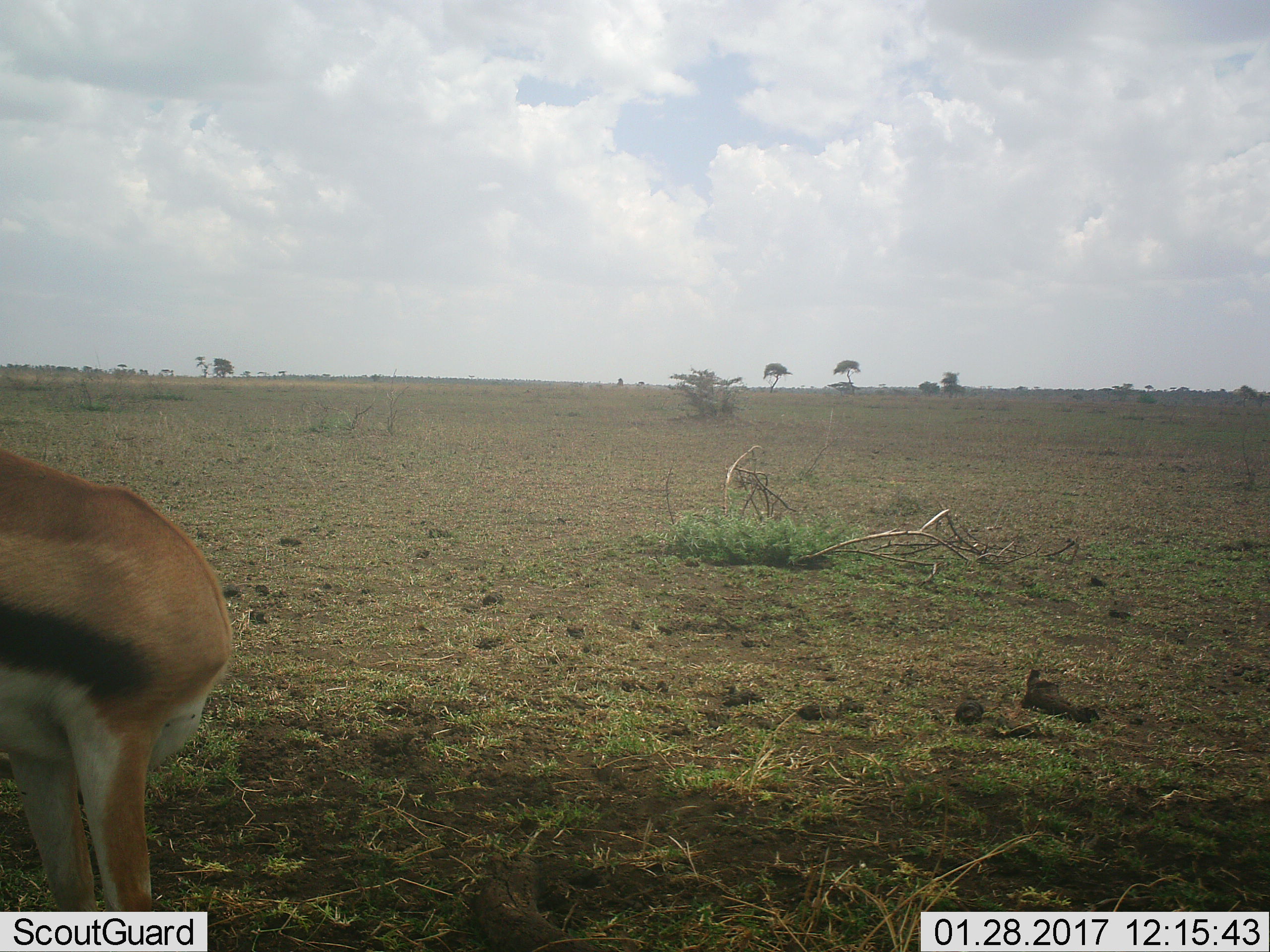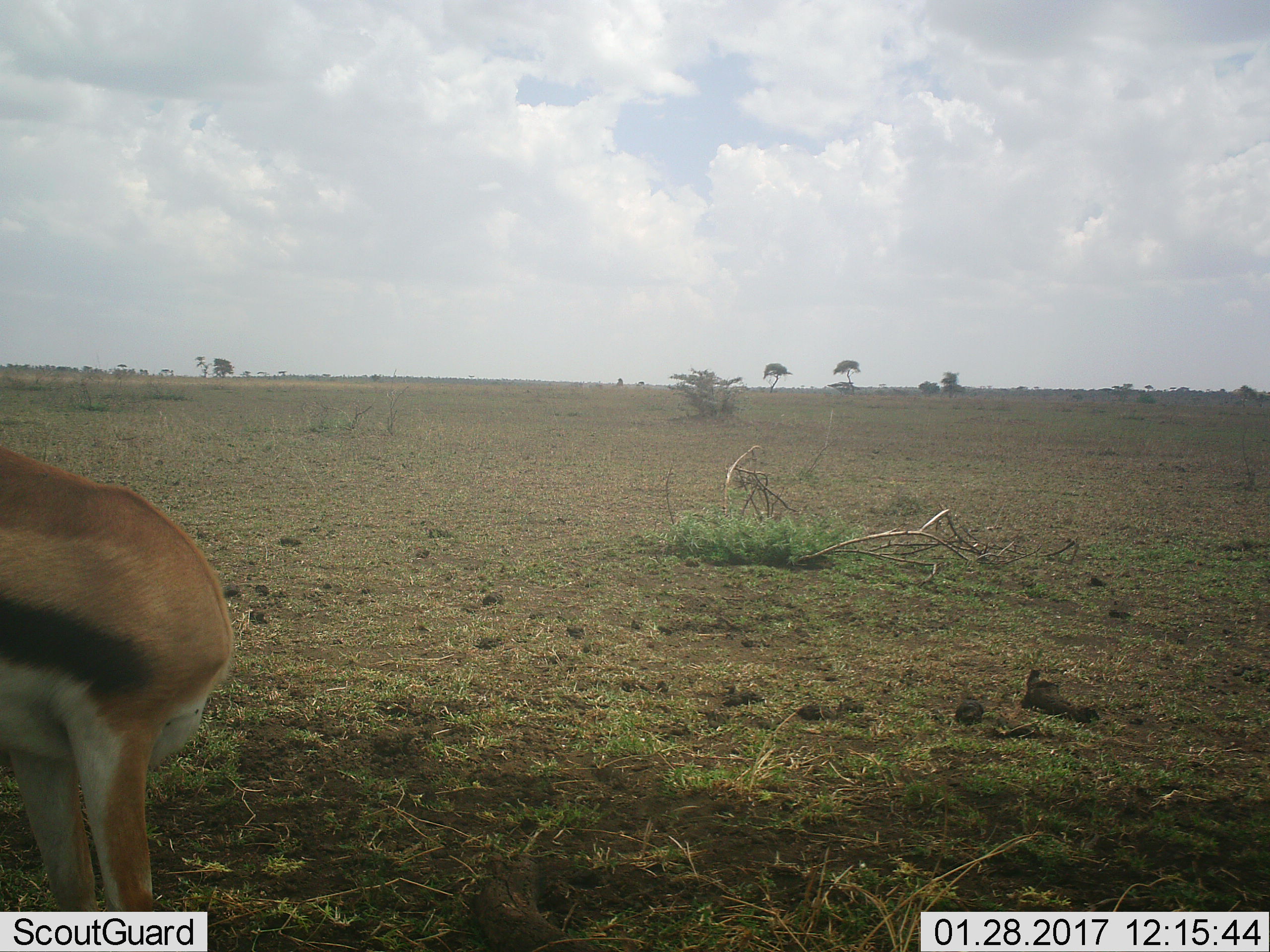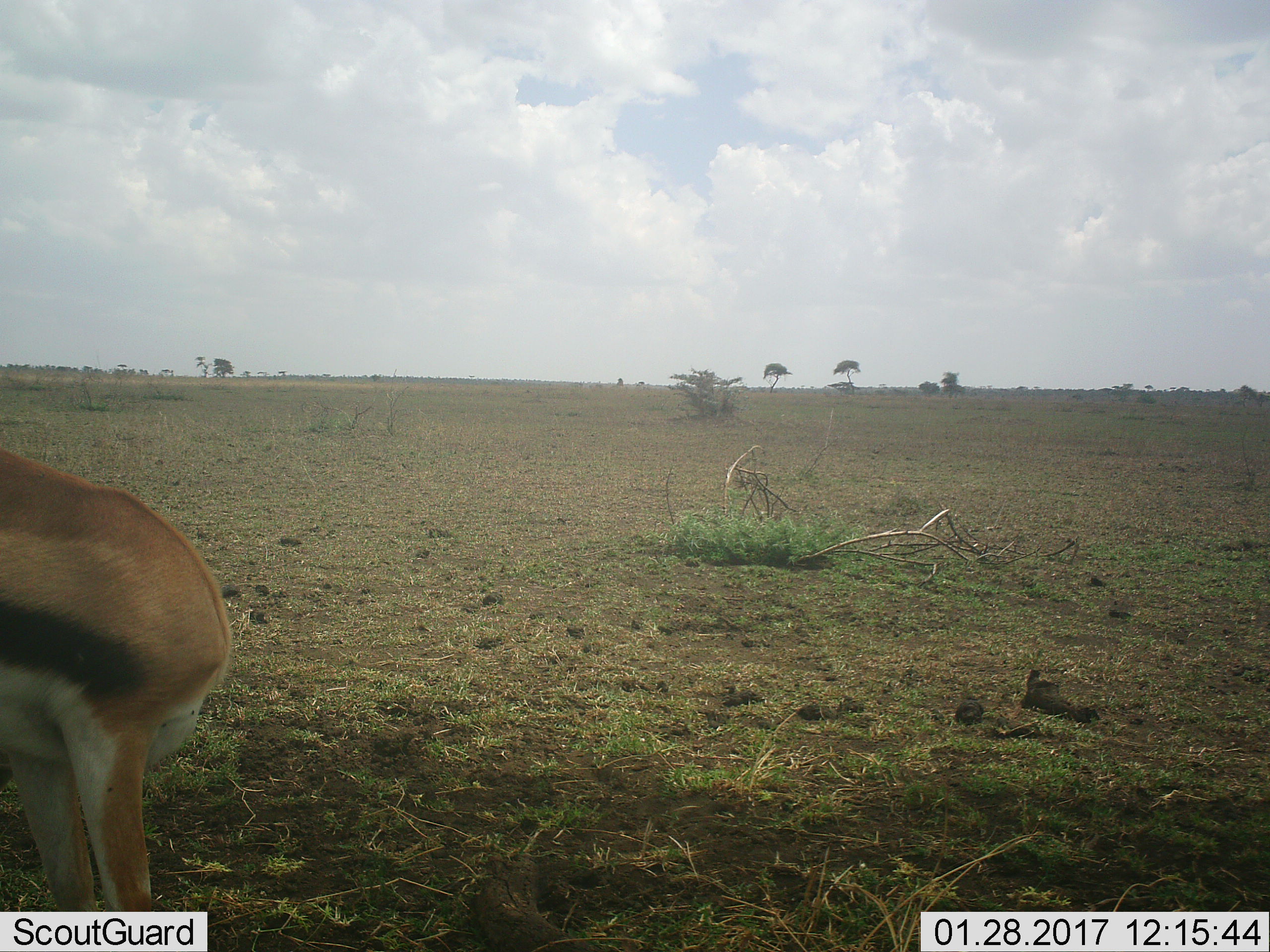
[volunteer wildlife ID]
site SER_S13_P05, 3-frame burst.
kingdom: Animalia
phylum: Chordata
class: Mammalia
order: Artiodactyla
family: Bovidae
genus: Eudorcas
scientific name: Eudorcas thomsonii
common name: thomson's gazelle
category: gazellethomsons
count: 1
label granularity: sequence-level